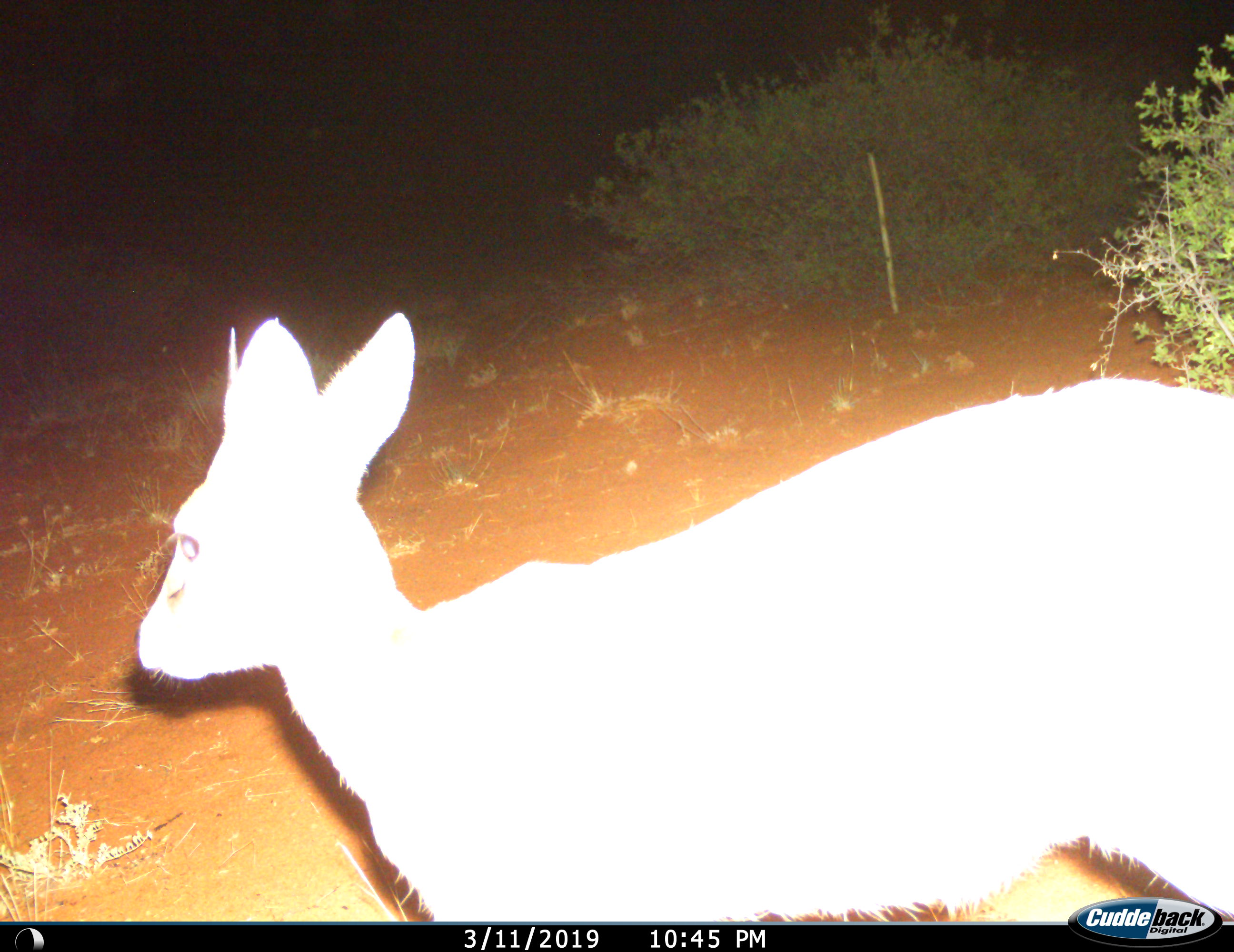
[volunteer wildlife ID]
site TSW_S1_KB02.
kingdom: Animalia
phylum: Chordata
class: Mammalia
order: Artiodactyla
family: Bovidae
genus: Raphicerus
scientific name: Raphicerus campestris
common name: steenbok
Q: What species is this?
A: Steenbok (Raphicerus campestris).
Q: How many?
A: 1.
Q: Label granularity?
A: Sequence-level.